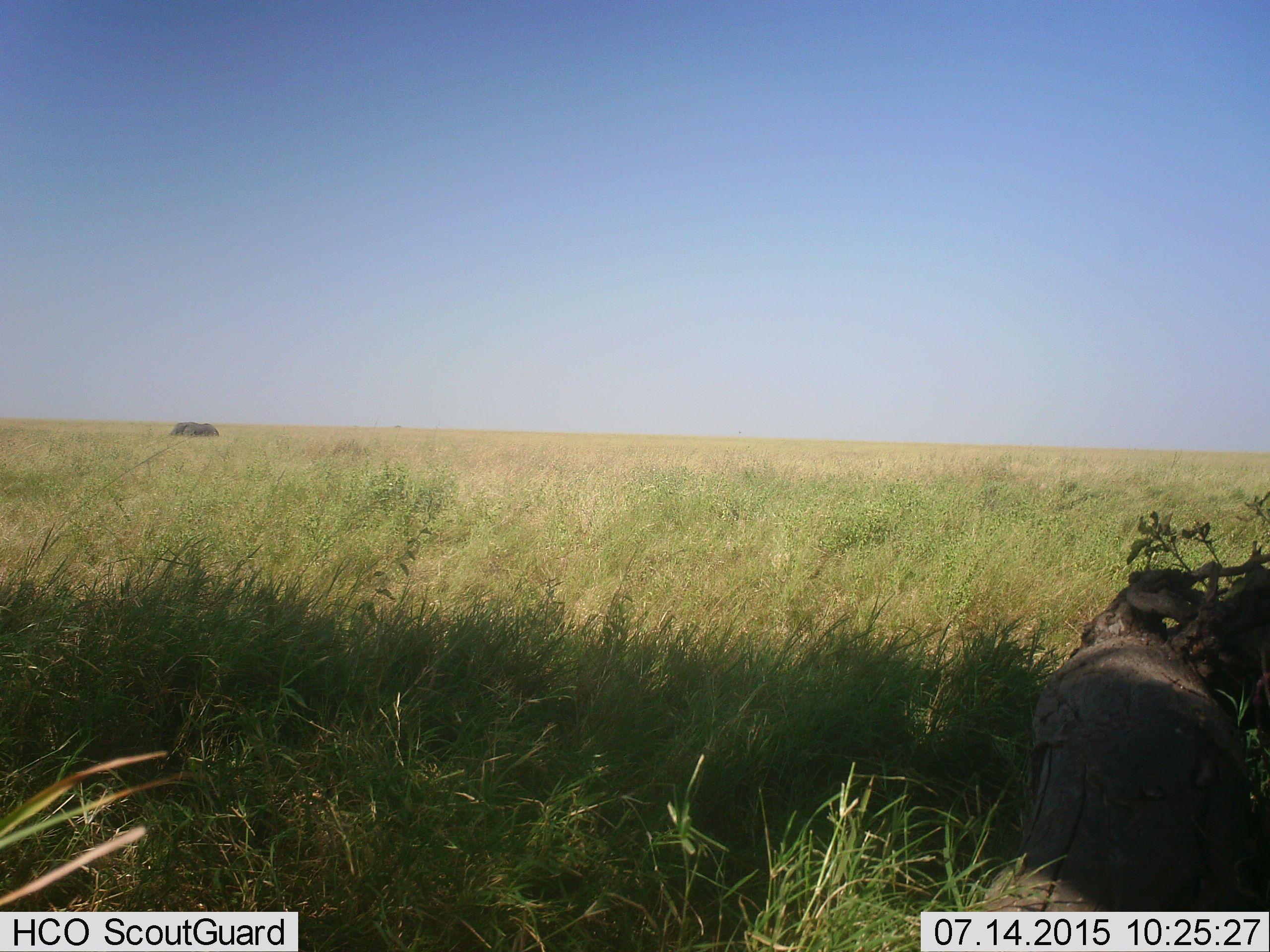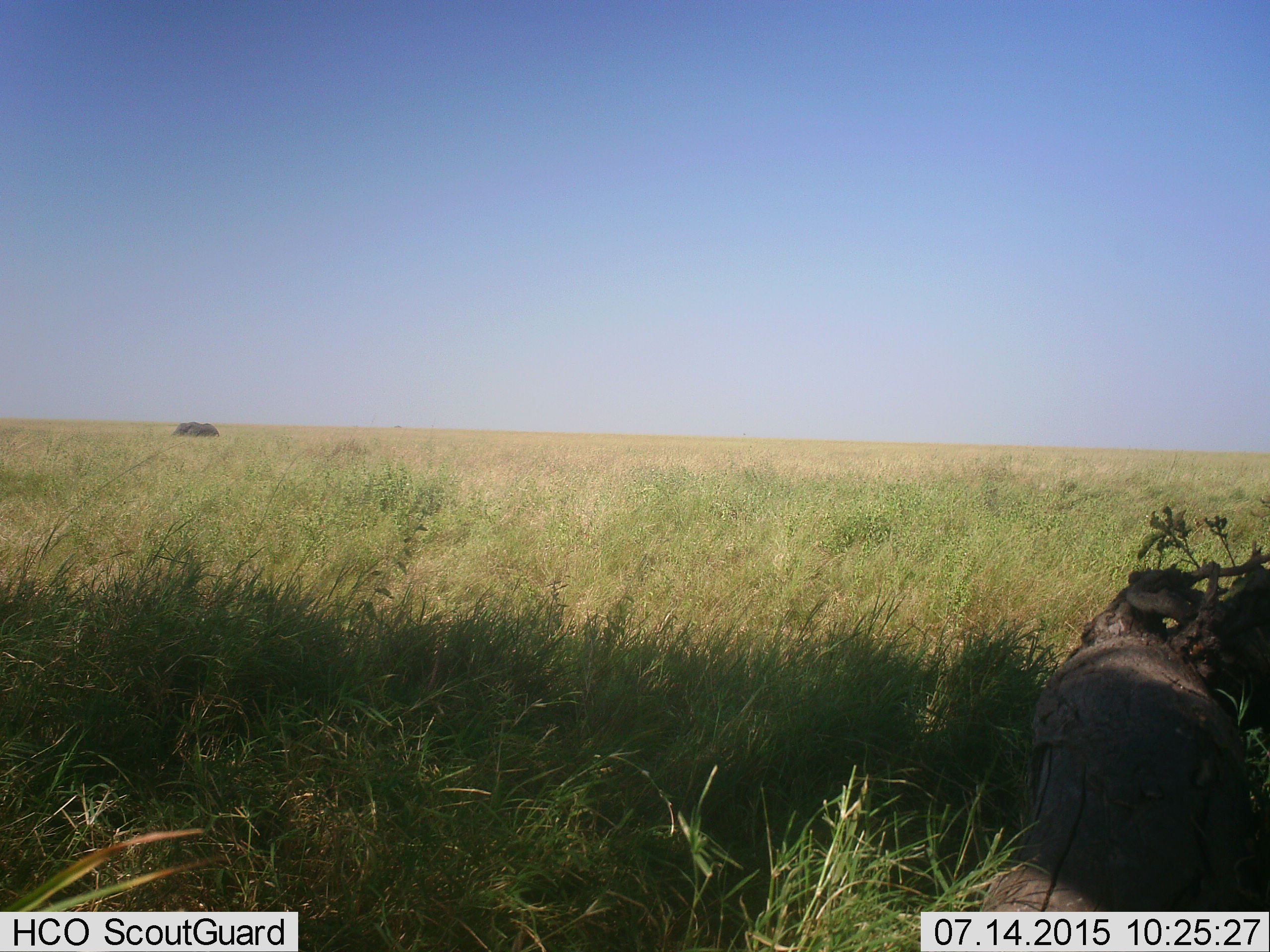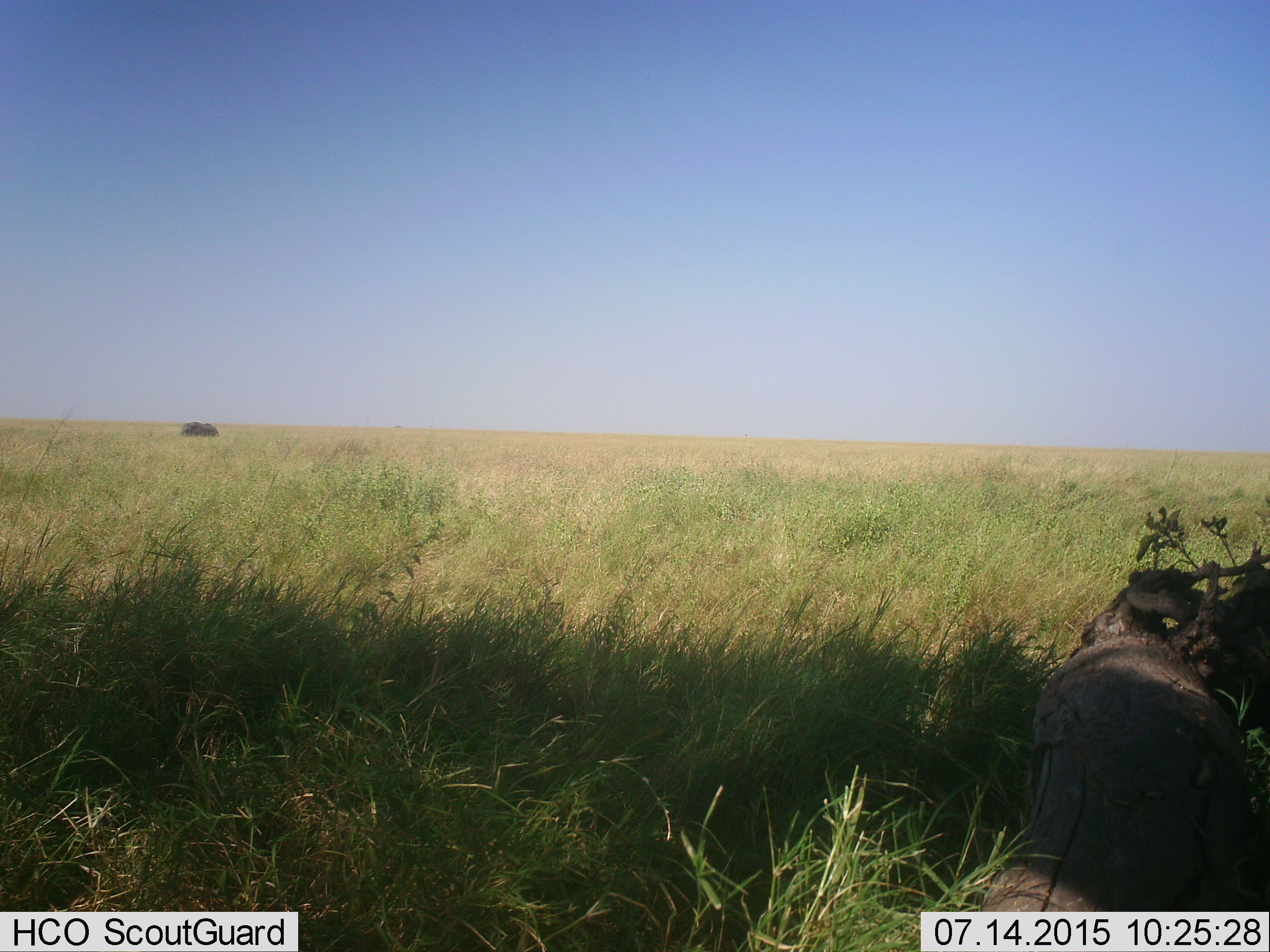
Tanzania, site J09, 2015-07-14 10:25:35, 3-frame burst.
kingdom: Animalia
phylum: Chordata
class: Mammalia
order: Proboscidea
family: Elephantidae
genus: Loxodonta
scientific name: Loxodonta africana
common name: african bush elephant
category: elephant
Elephant (african bush elephant) (Loxodonta africana), count 1. Behavior (volunteer vote fractions): standing 38%, resting 12%, moving 38%, interacting 0%. Young present (vote fraction): 0%. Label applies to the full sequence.